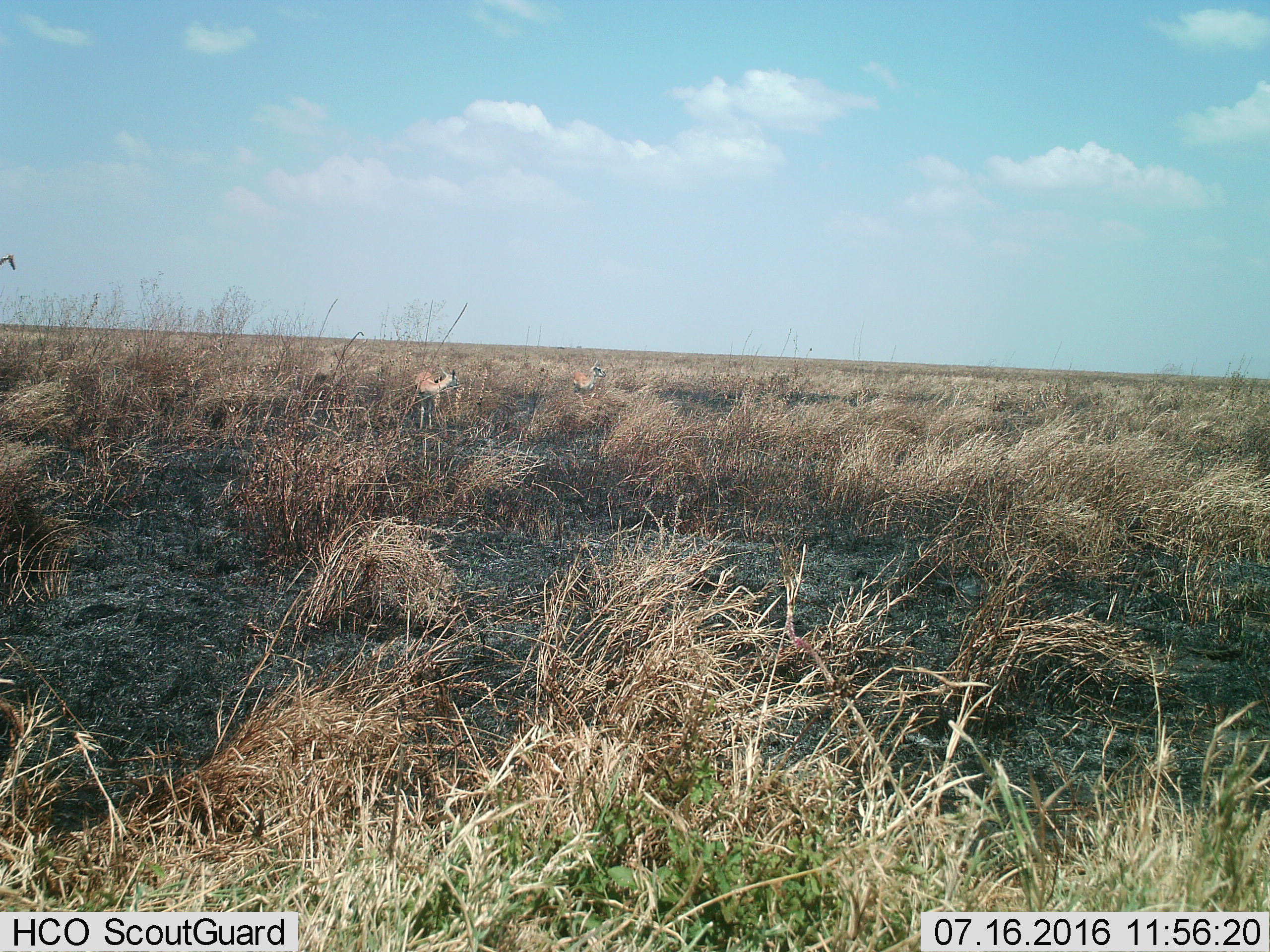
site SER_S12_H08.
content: unidentified animal